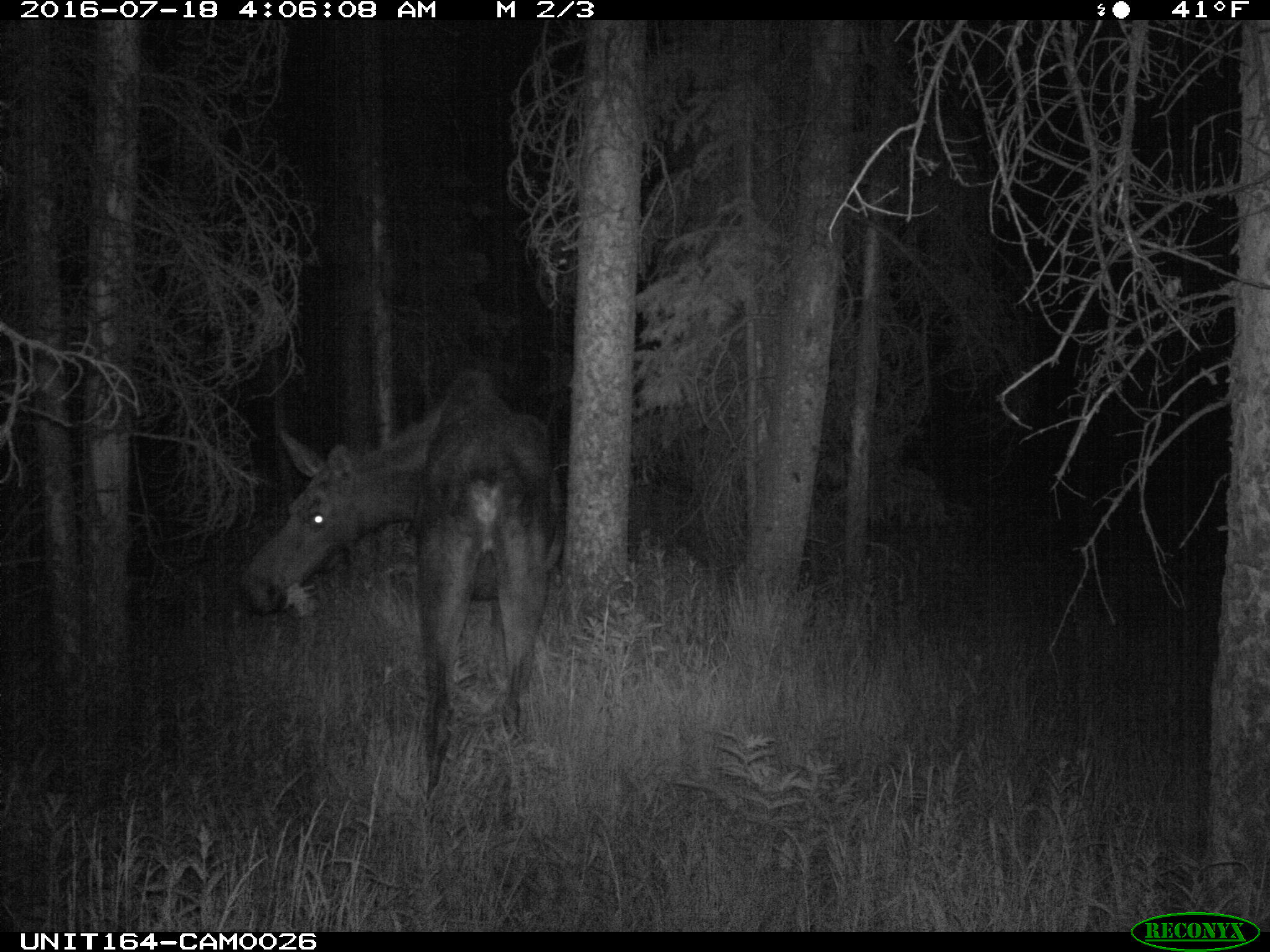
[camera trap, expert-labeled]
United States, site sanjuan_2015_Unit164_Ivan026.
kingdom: Animalia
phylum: Chordata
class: Mammalia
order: Artiodactyla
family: Cervidae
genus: Alces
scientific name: Alces alces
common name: moose